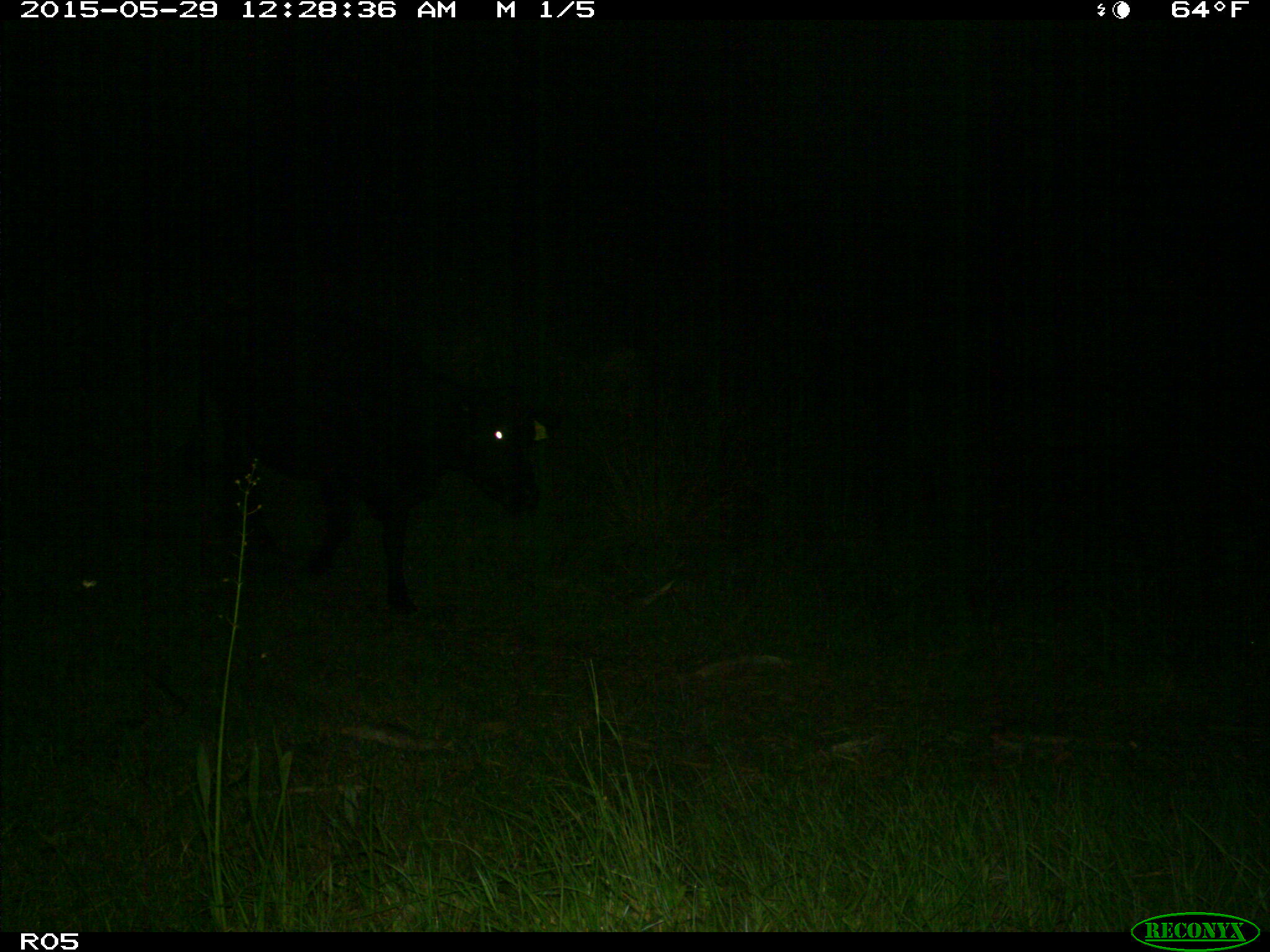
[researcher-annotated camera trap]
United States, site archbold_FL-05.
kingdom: Animalia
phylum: Chordata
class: Mammalia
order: Artiodactyla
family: Bovidae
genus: Bos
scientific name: Bos taurus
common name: domestic cow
Bos taurus (domestic cow).